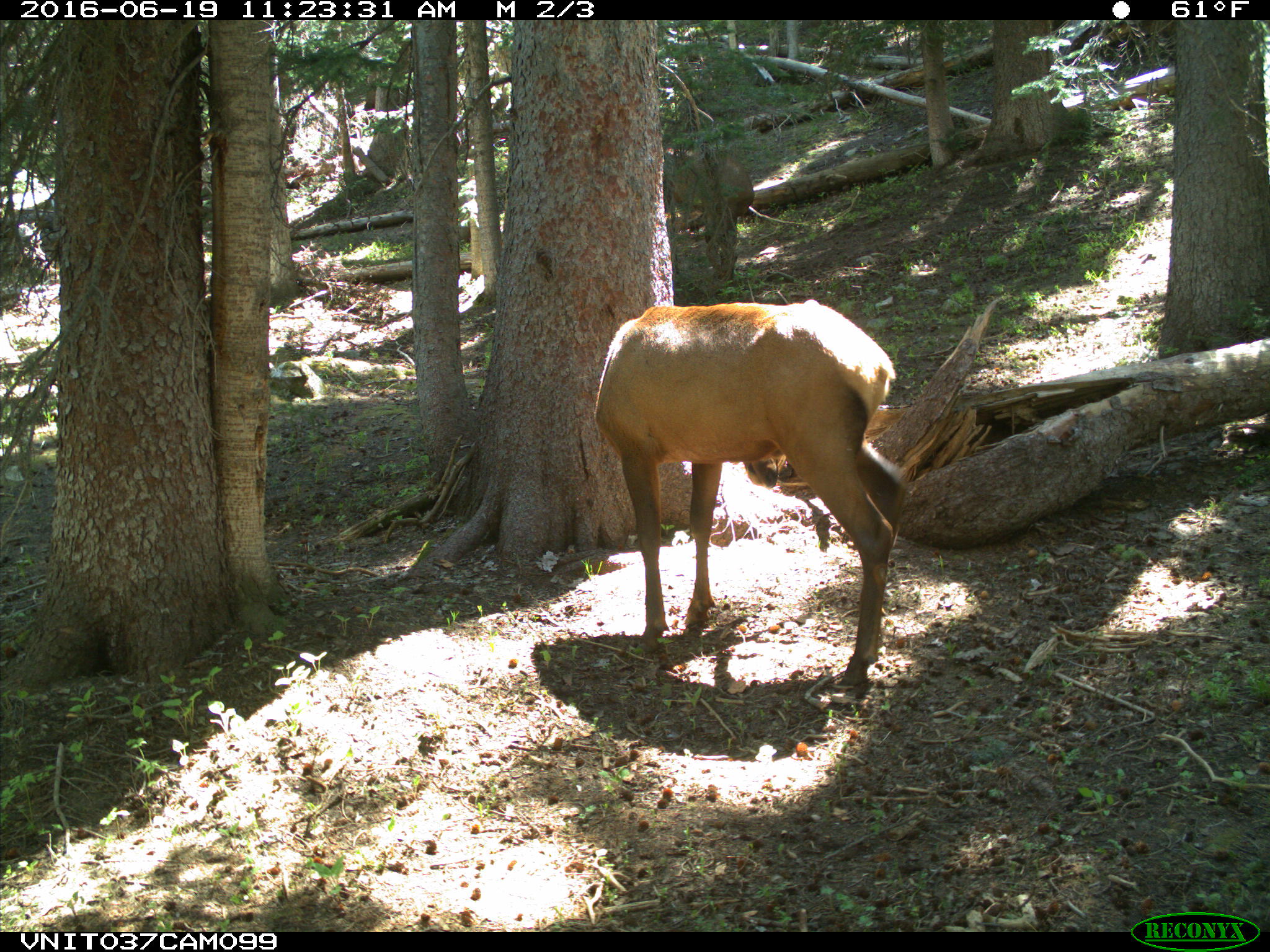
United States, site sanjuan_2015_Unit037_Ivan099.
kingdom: Animalia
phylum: Chordata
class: Mammalia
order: Artiodactyla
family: Cervidae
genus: Cervus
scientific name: Cervus elaphus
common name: red deer